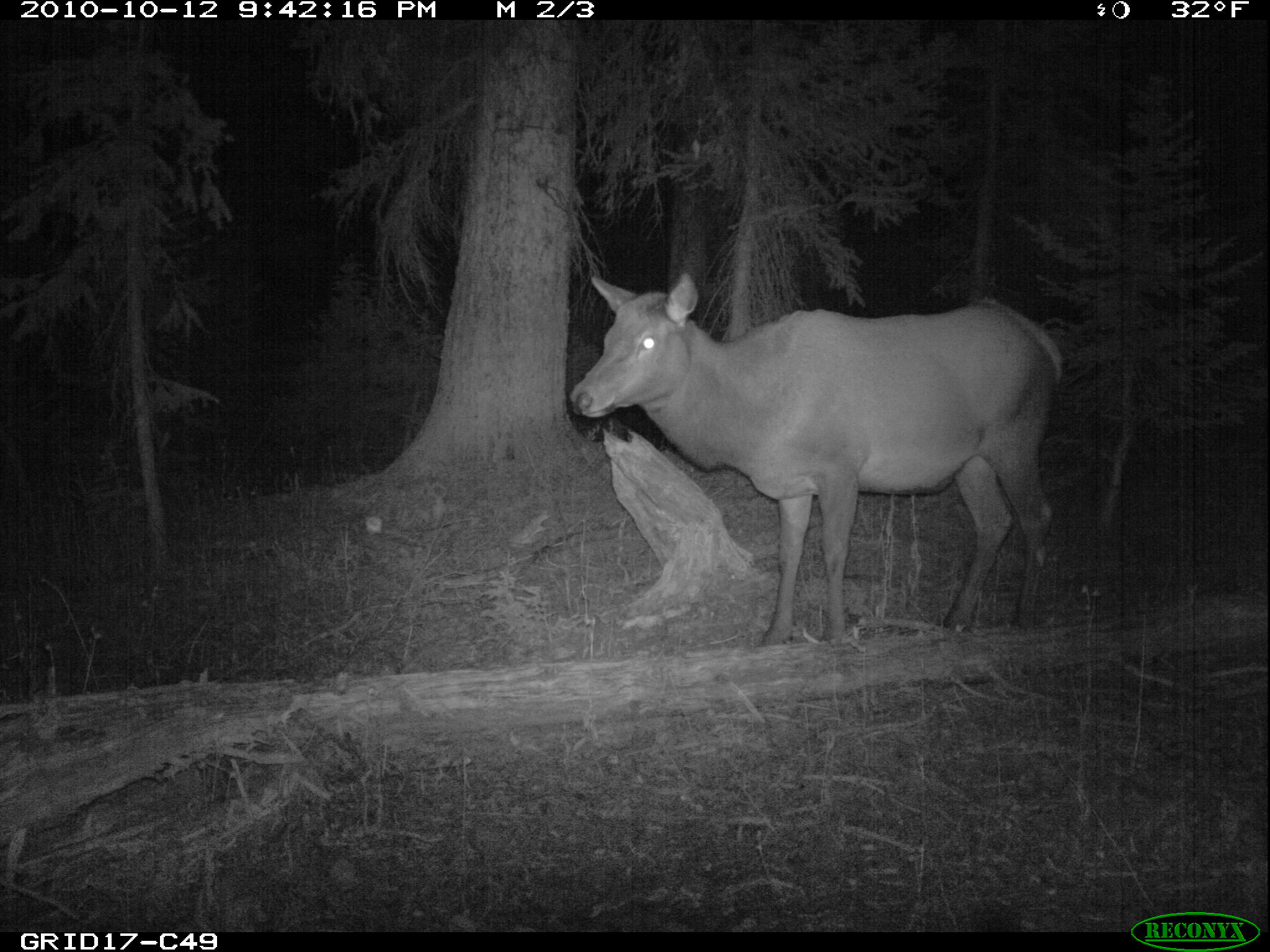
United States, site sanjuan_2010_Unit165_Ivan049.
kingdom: Animalia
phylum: Chordata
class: Mammalia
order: Artiodactyla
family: Cervidae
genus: Cervus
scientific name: Cervus elaphus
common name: red deer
Cervus elaphus (red deer).